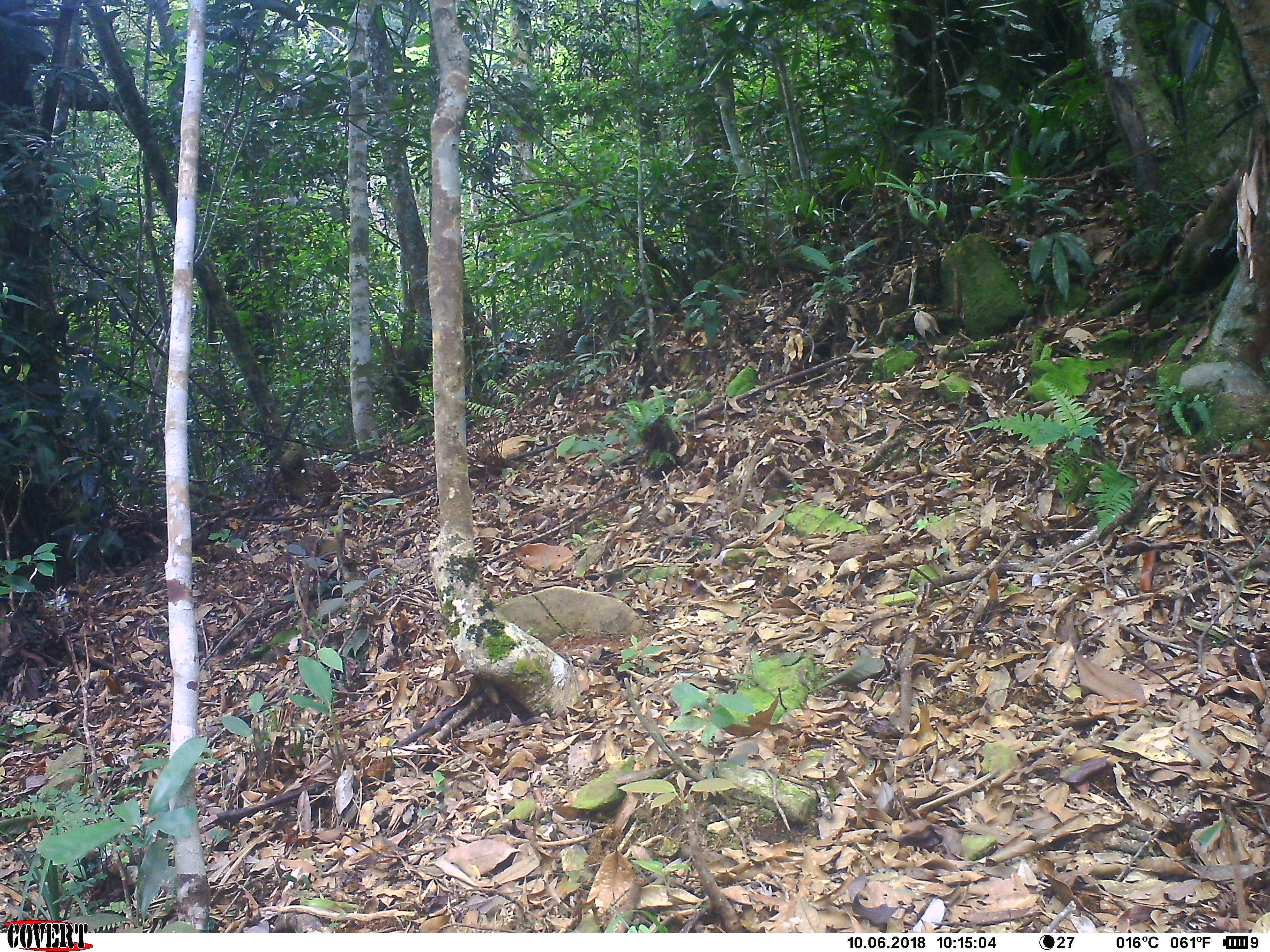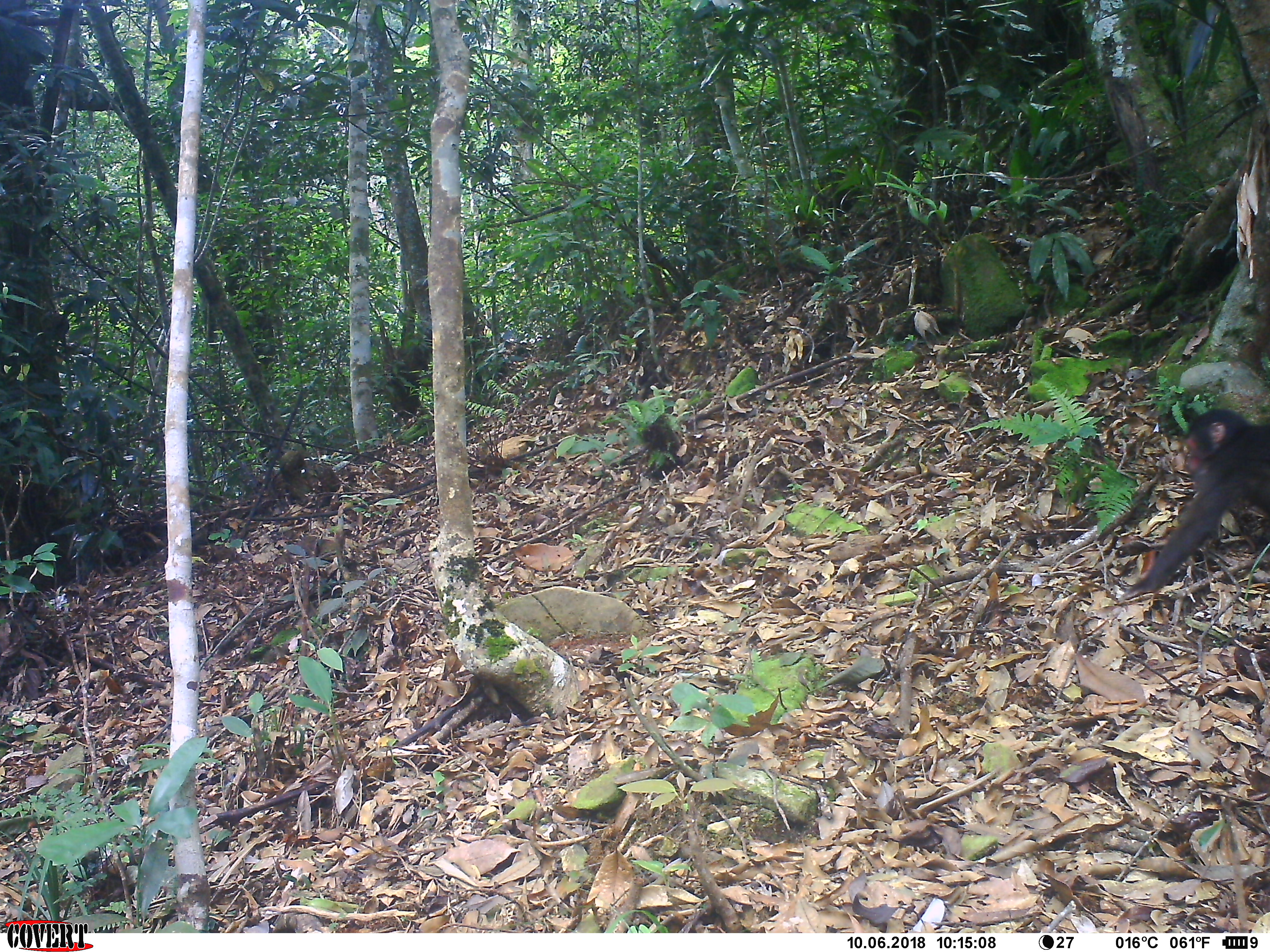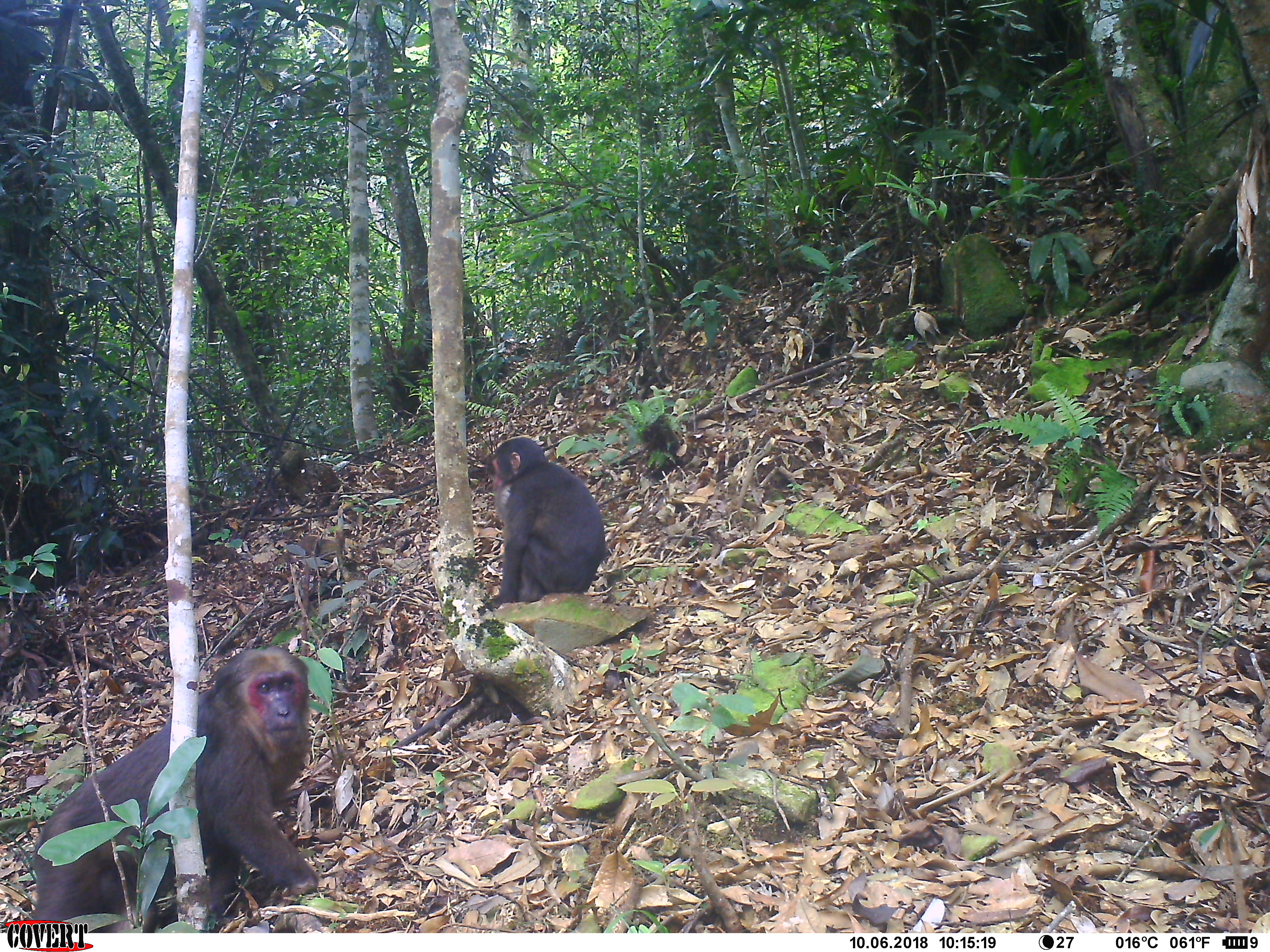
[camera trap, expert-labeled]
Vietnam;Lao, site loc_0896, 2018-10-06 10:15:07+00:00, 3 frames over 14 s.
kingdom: Animalia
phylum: Chordata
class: Mammalia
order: Primates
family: Cercopithecidae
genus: Macaca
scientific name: Macaca arctoides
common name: stump-tailed macaque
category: stump tailed macaque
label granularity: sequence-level